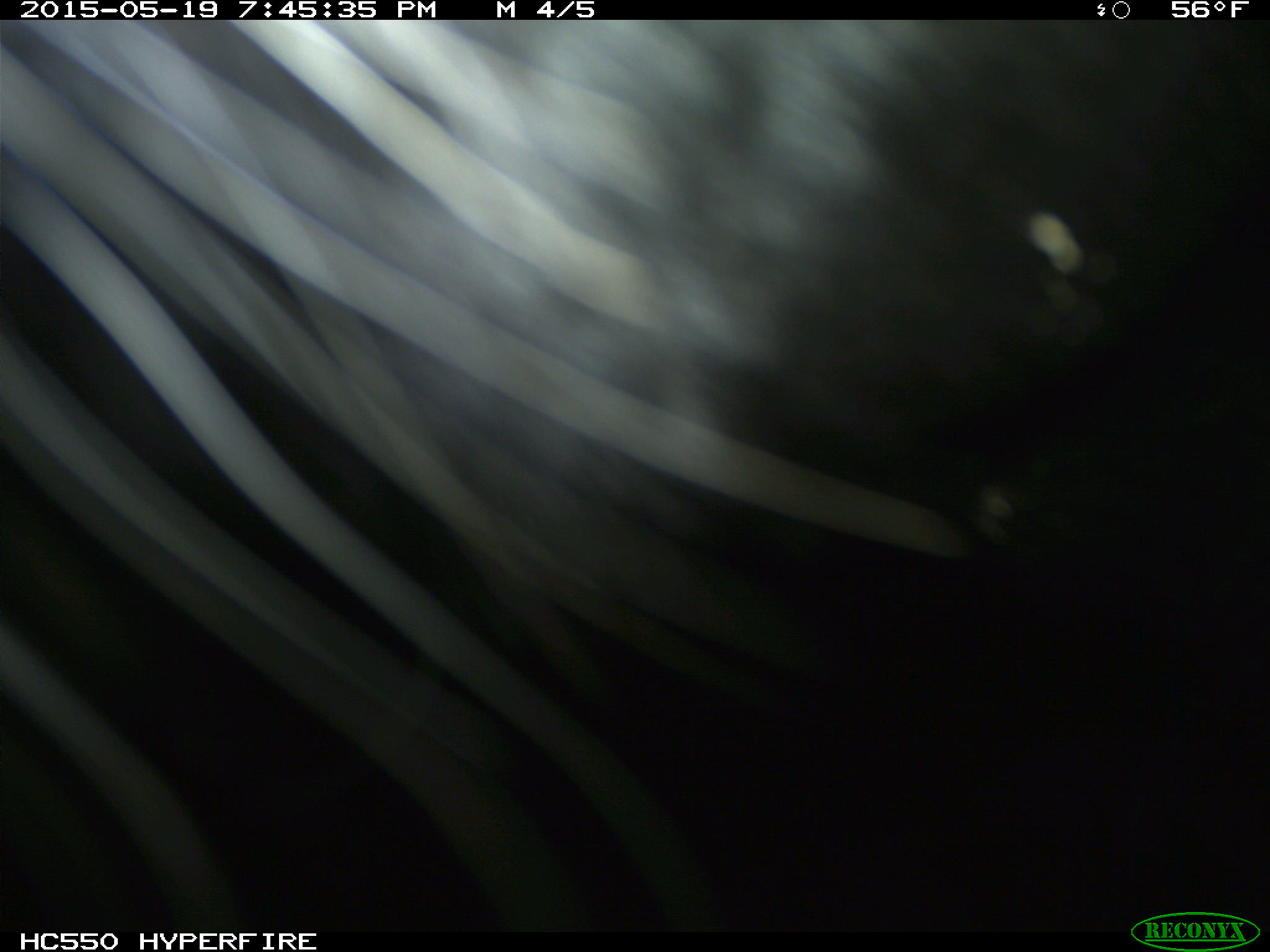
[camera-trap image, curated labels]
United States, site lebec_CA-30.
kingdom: Animalia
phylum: Chordata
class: Mammalia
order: Artiodactyla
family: Bovidae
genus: Bos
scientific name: Bos taurus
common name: domestic cow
Bos taurus (domestic cow).